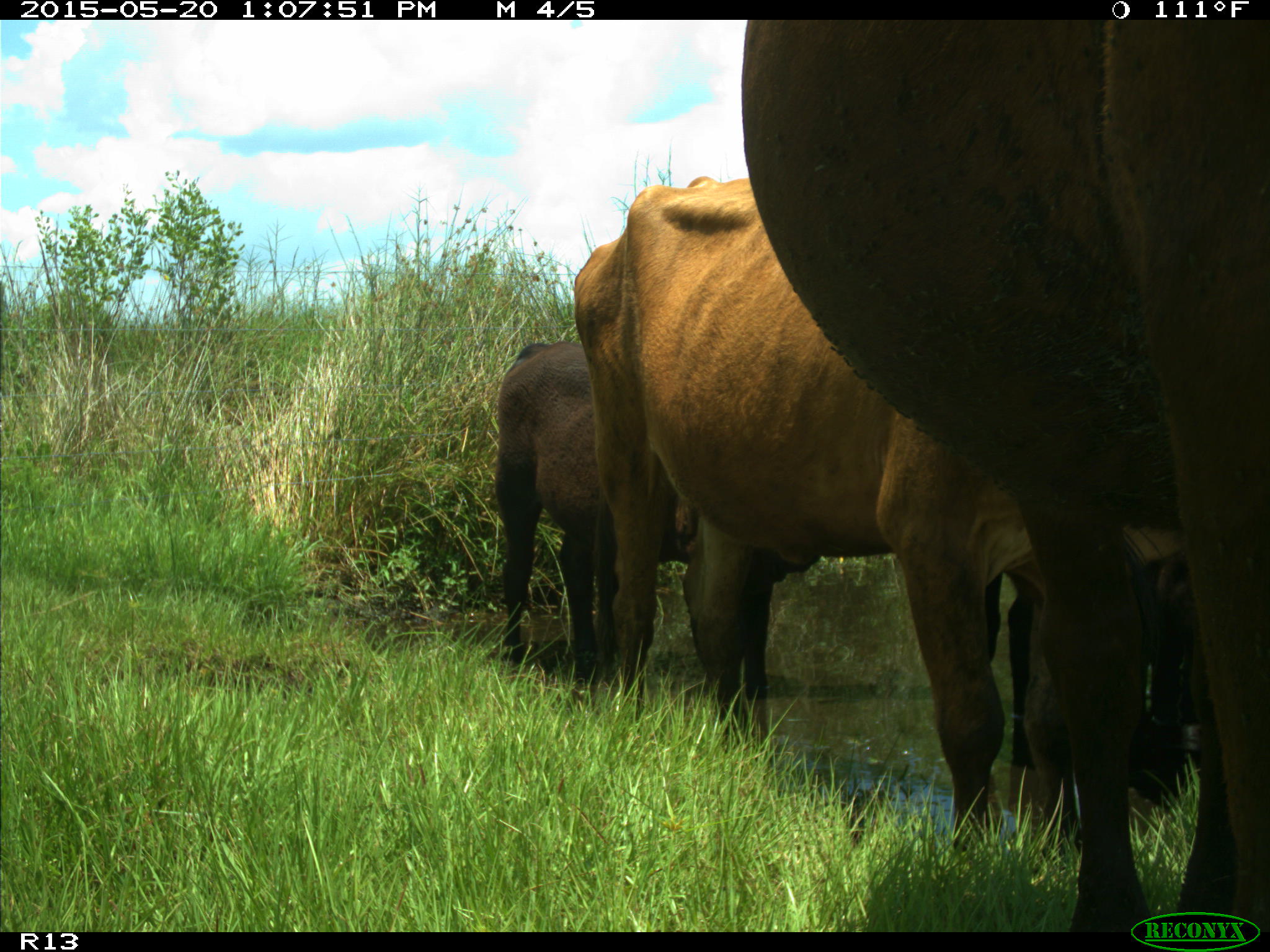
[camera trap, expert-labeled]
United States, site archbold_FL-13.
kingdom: Animalia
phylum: Chordata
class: Mammalia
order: Artiodactyla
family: Bovidae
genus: Bos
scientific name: Bos taurus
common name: domestic cow